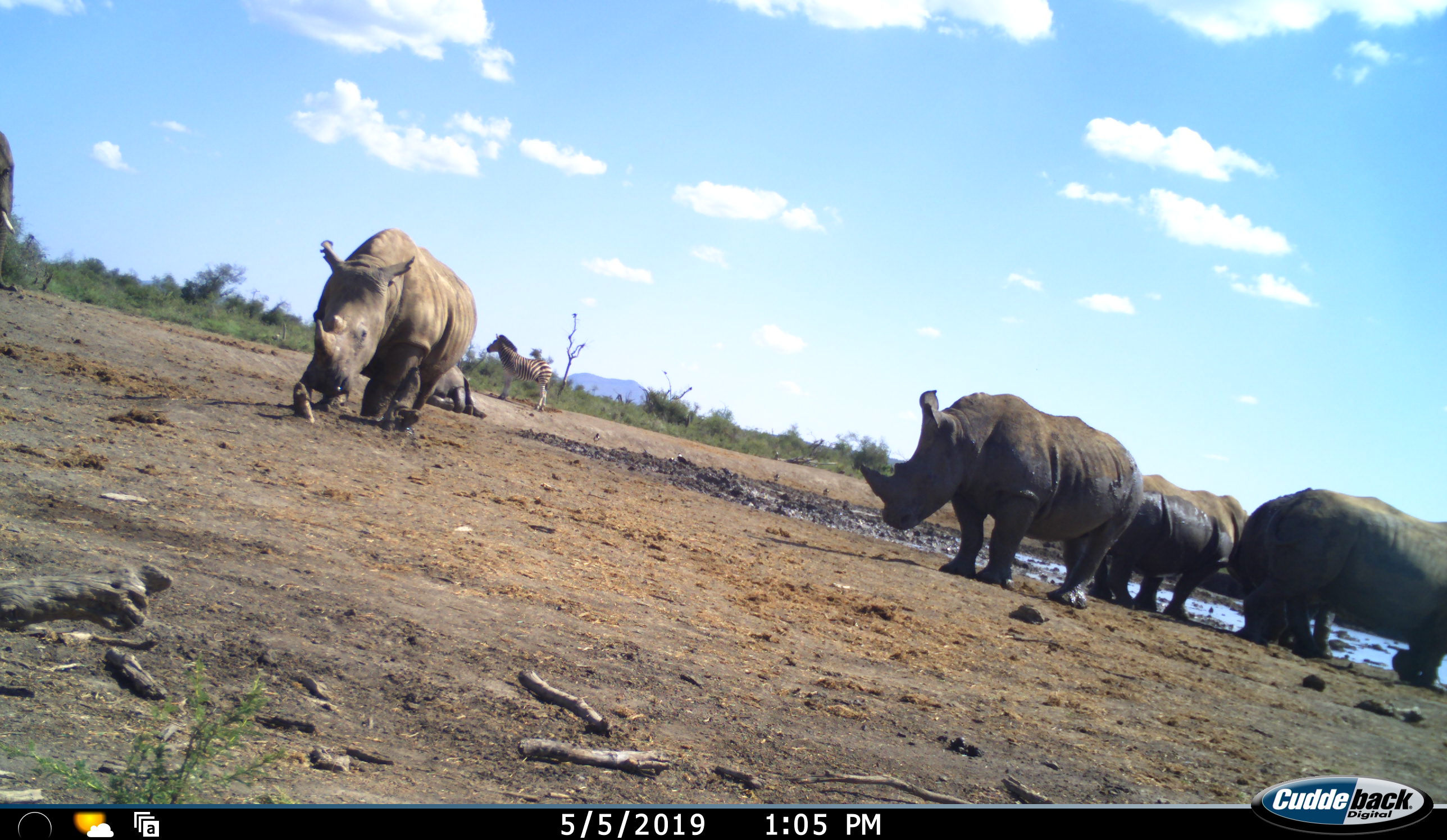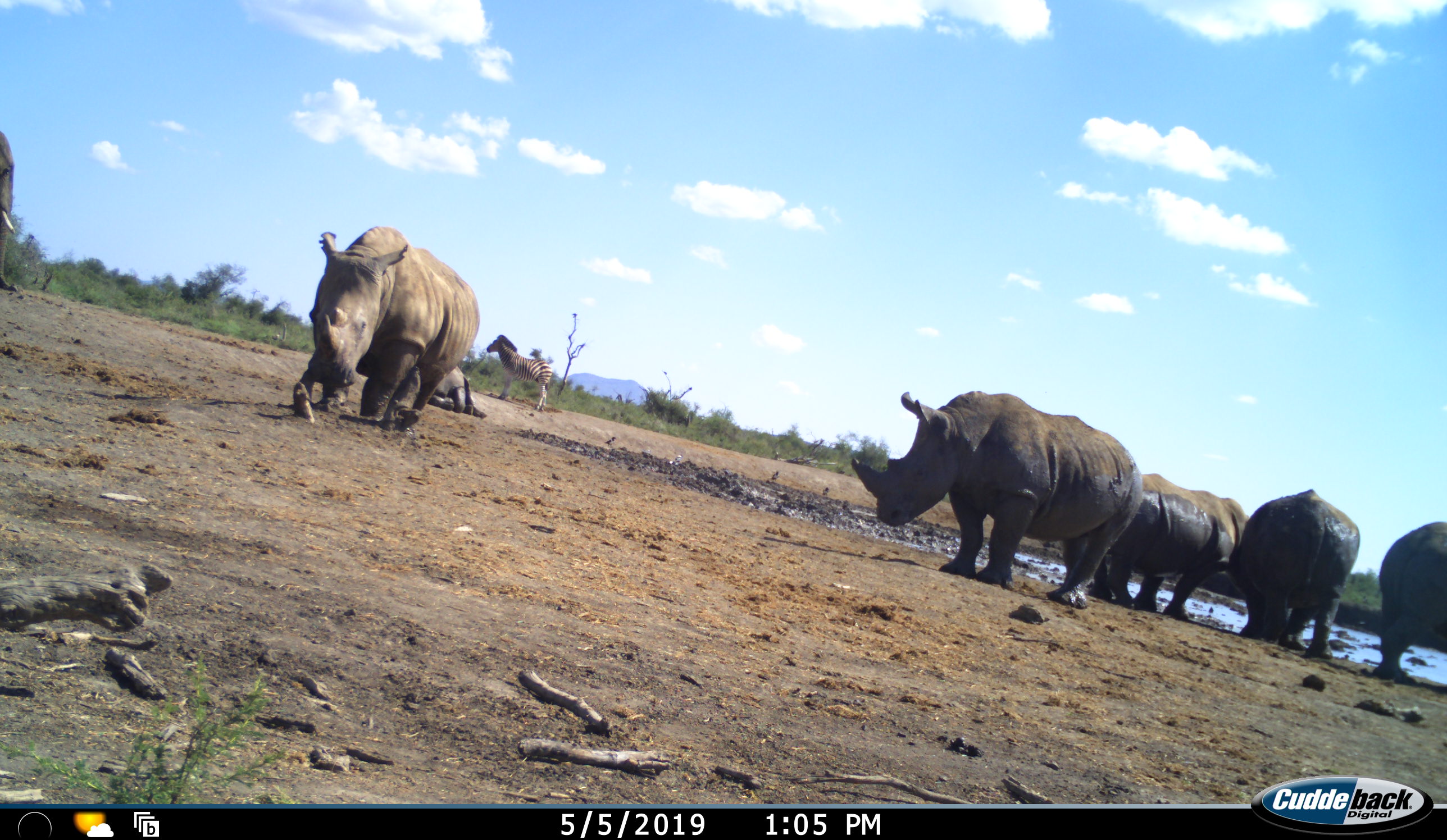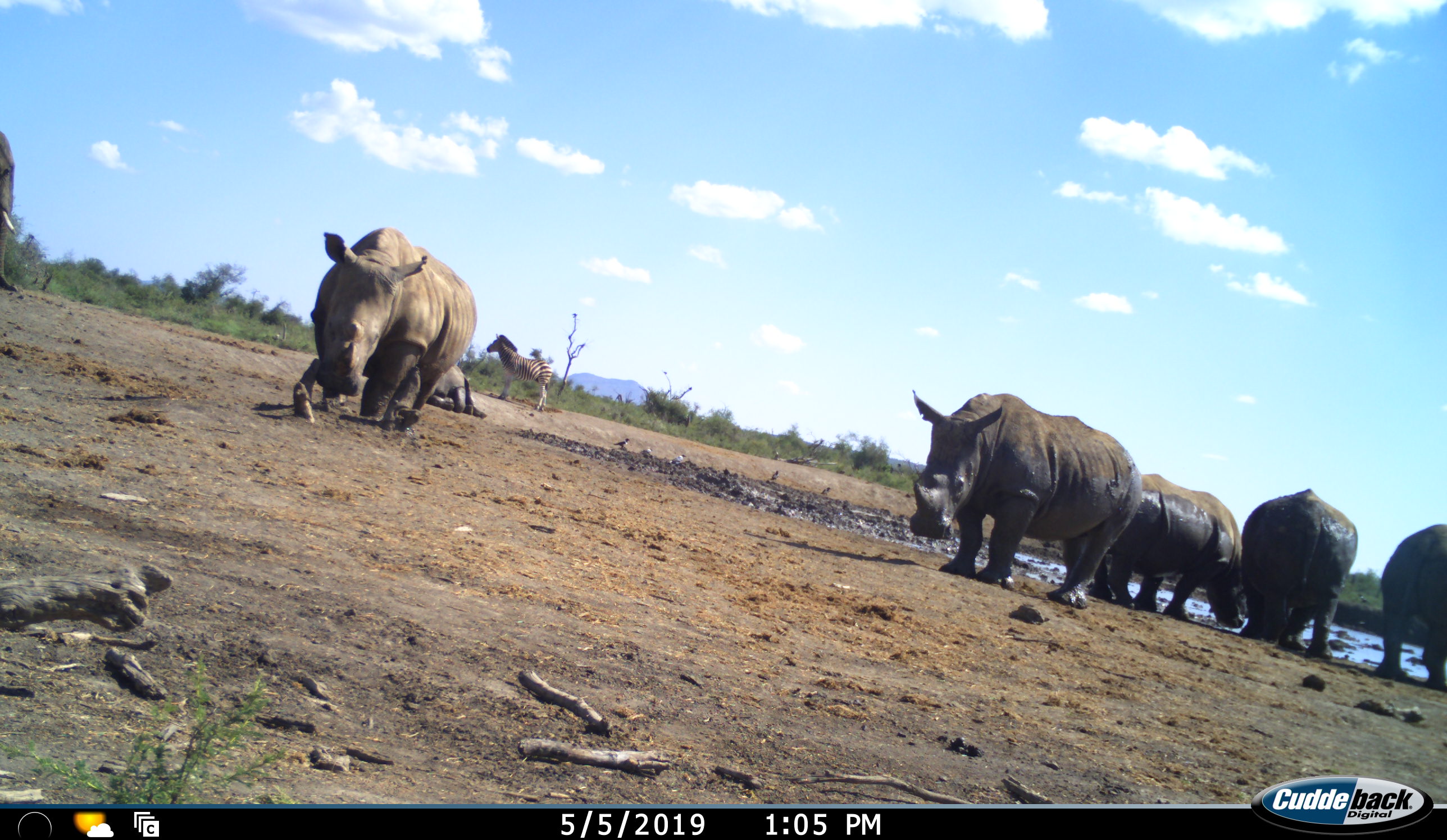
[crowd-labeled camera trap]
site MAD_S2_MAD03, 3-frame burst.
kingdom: Animalia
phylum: Chordata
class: Mammalia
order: Proboscidea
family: Elephantidae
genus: Loxodonta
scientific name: Loxodonta africana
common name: african bush elephant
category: elephant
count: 1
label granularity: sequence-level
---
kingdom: Animalia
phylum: Chordata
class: Mammalia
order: Perissodactyla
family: Rhinocerotidae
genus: Diceros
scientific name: Diceros bicornis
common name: black rhinoceros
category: rhinocerosblack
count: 6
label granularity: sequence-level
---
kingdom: Animalia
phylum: Chordata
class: Mammalia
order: Perissodactyla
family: Equidae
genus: Equus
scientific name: Equus quagga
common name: plains zebra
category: zebraplains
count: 1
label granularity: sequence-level